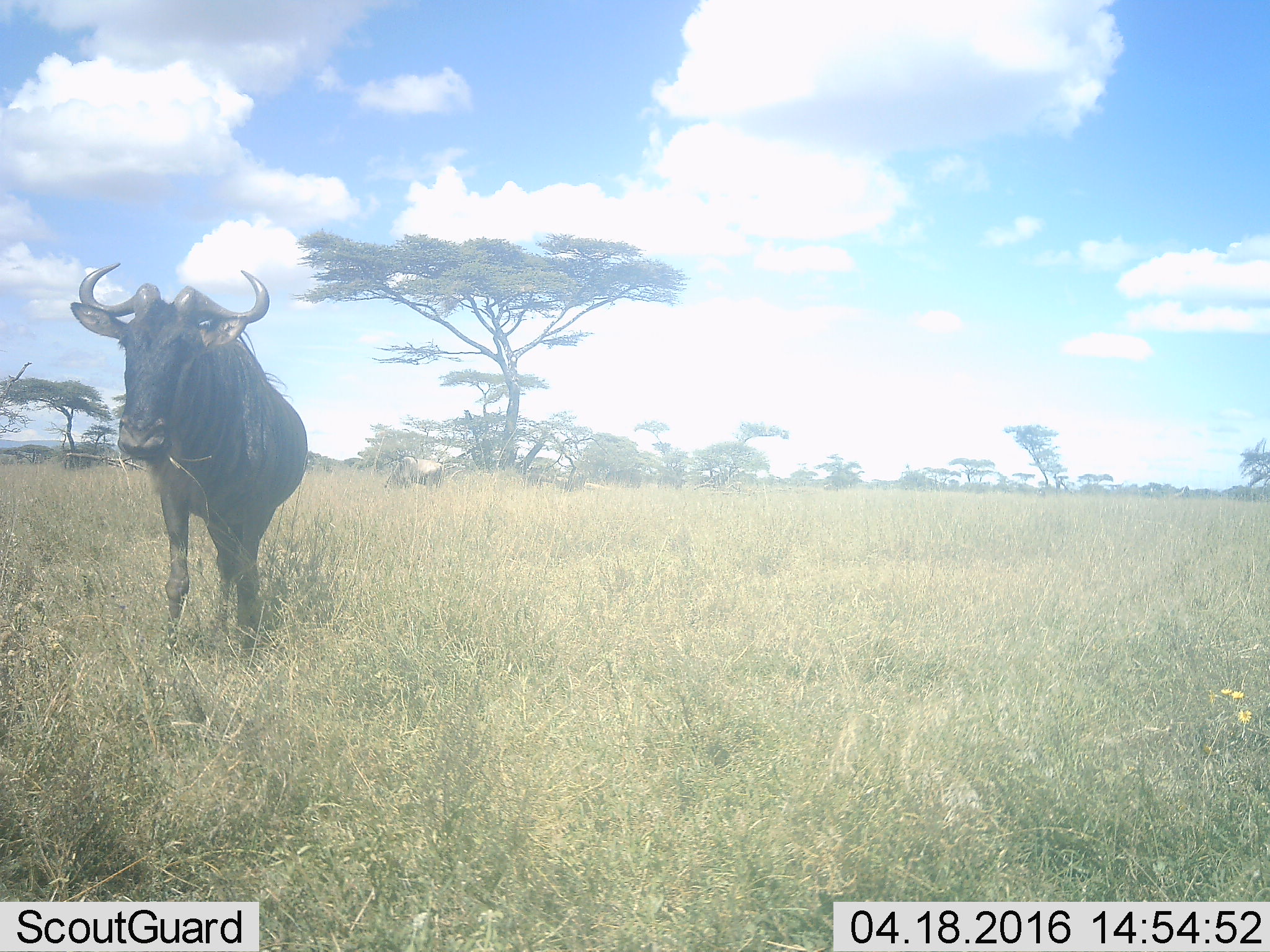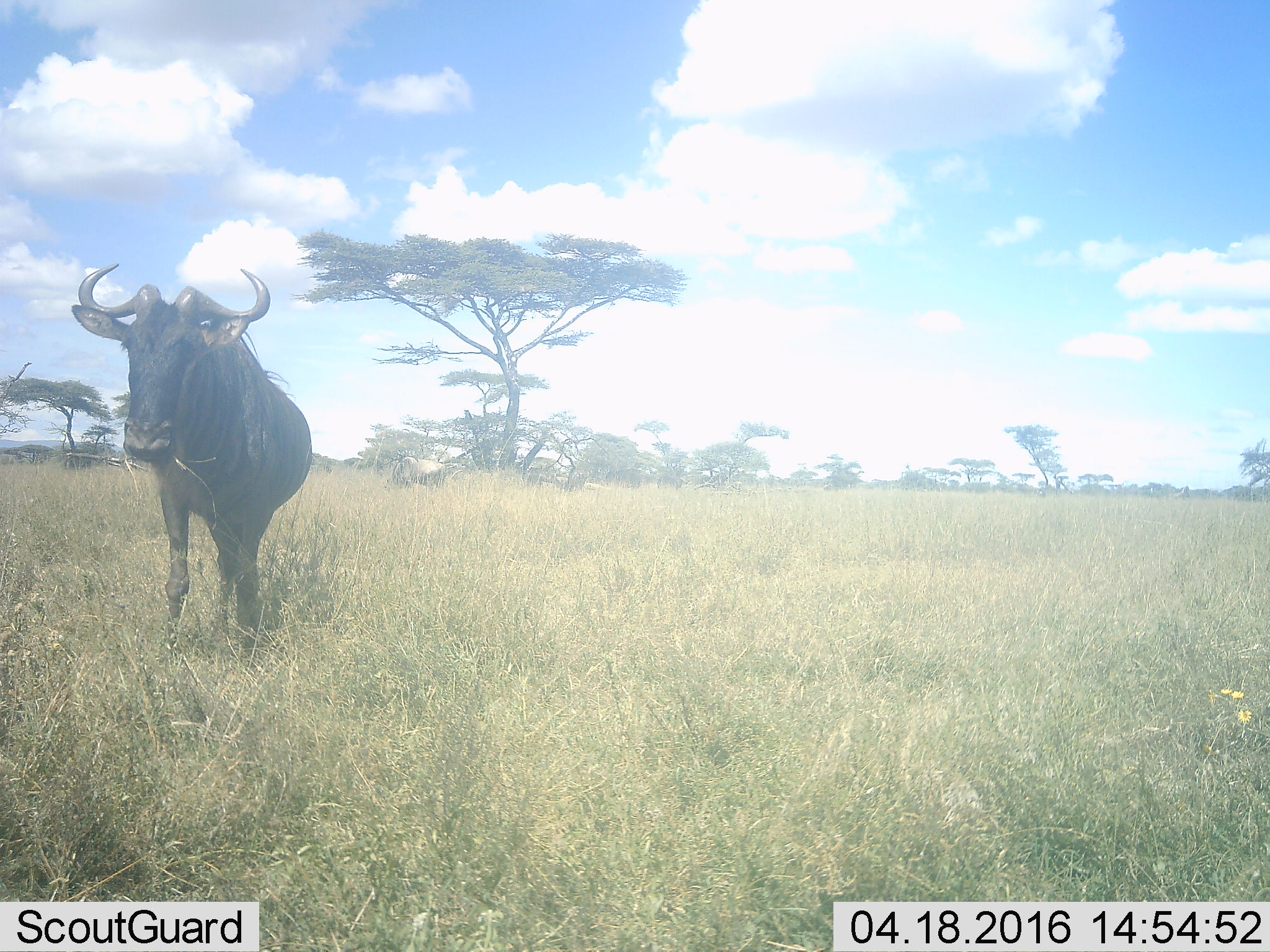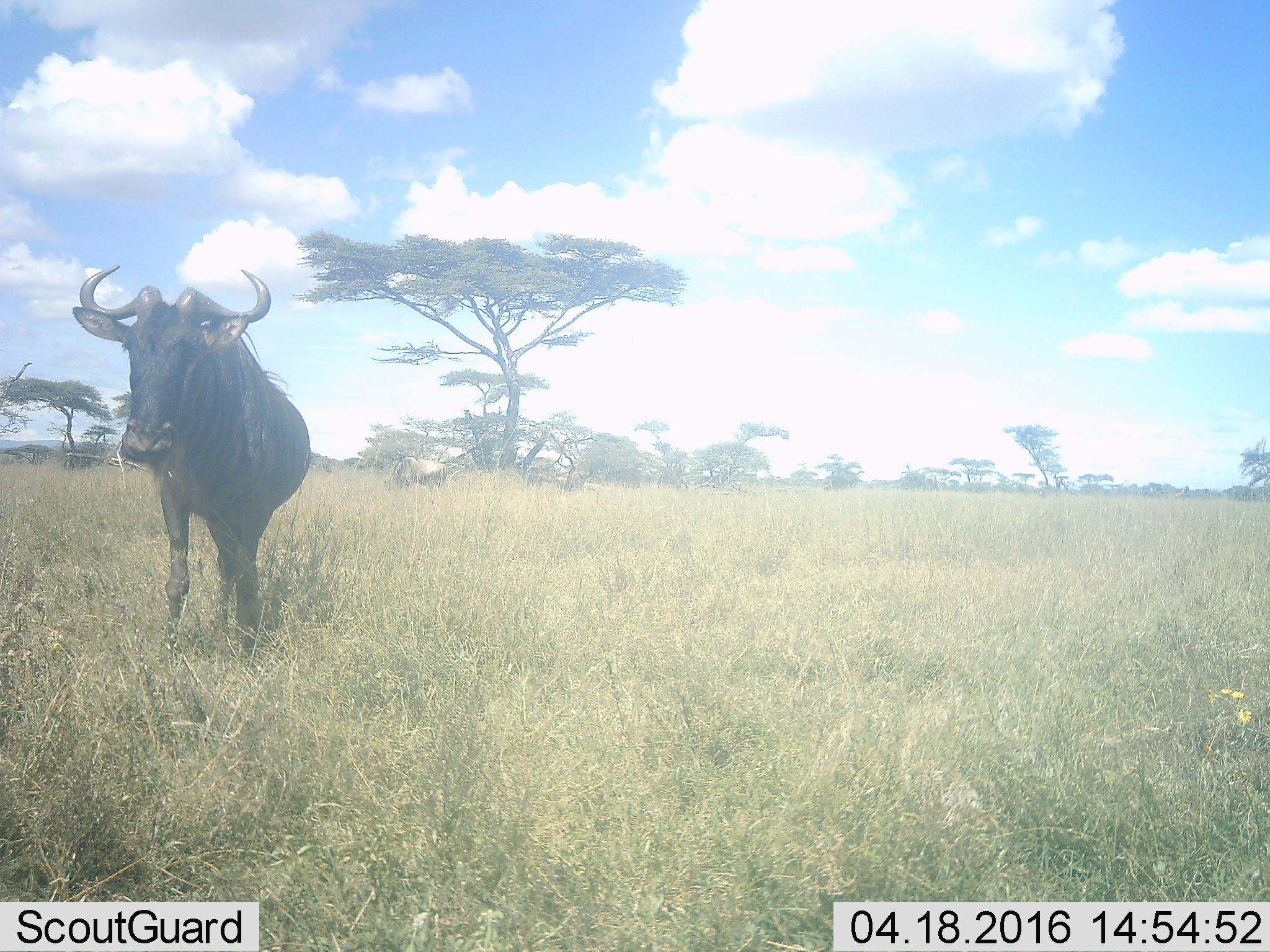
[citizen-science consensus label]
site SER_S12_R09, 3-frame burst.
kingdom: Animalia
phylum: Chordata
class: Mammalia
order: Artiodactyla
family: Bovidae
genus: Connochaetes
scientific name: Connochaetes taurinus taurinus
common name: blue wildebeest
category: wildebeestblue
Wildebeestblue (blue wildebeest) (Connochaetes taurinus taurinus), count 3. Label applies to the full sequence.